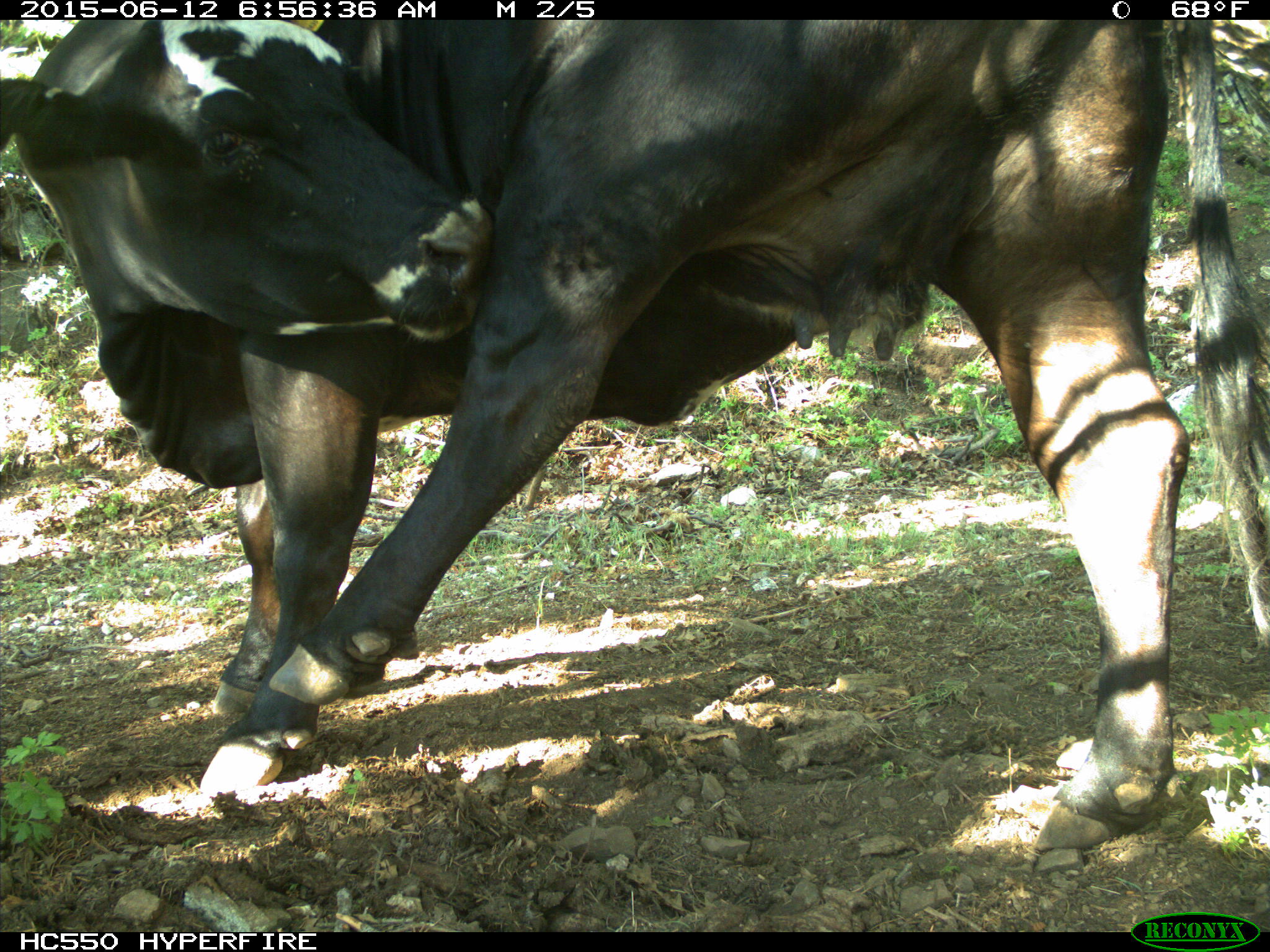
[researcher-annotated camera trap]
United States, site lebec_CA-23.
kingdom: Animalia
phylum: Chordata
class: Mammalia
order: Artiodactyla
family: Bovidae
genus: Bos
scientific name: Bos taurus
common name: domestic cow